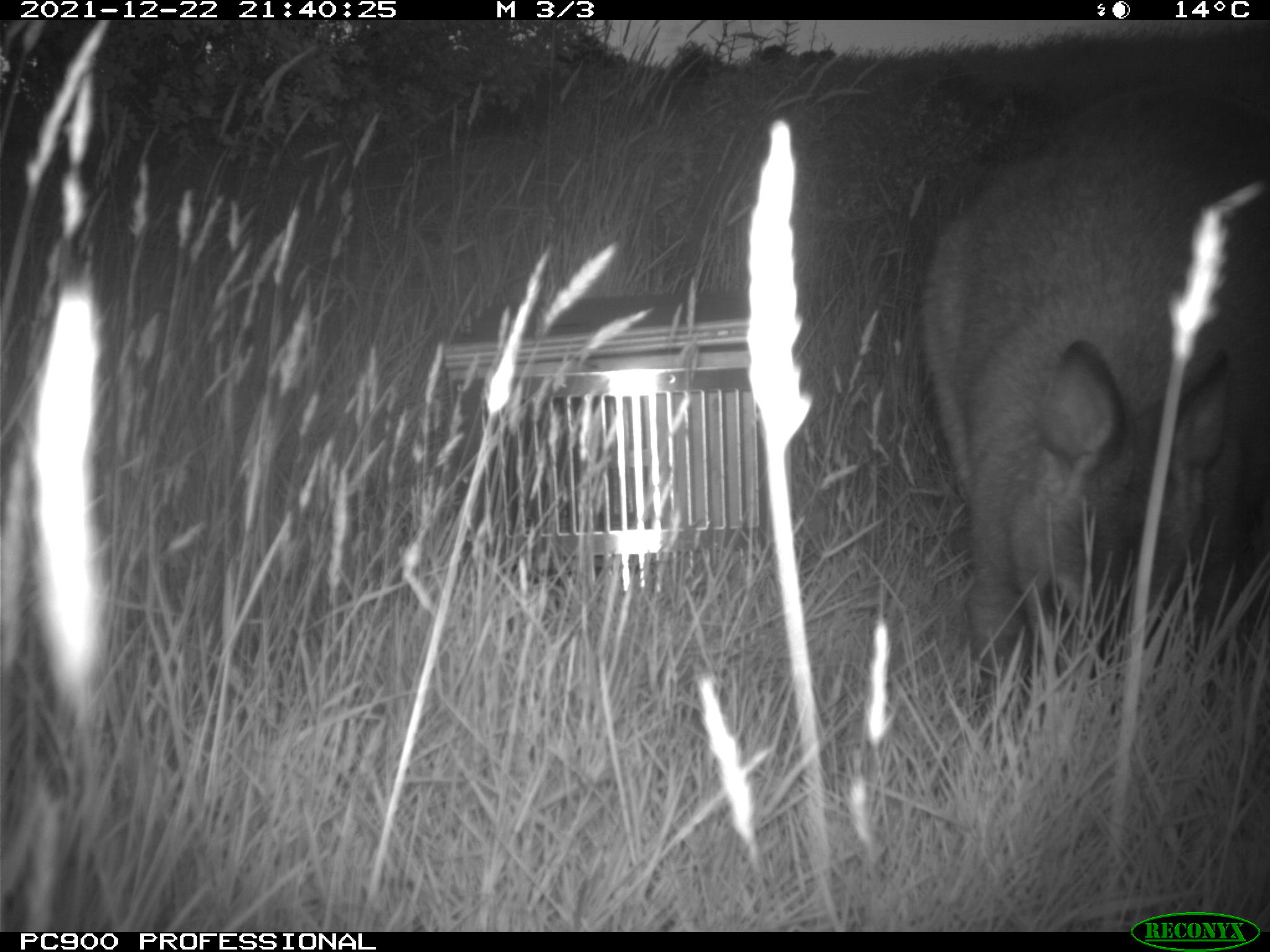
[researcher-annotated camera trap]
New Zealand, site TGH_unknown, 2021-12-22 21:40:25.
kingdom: Animalia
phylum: Chordata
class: Mammalia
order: Diprotodontia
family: Macropodidae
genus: Notamacropus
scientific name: Notamacropus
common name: wallaby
Wallaby (Notamacropus).